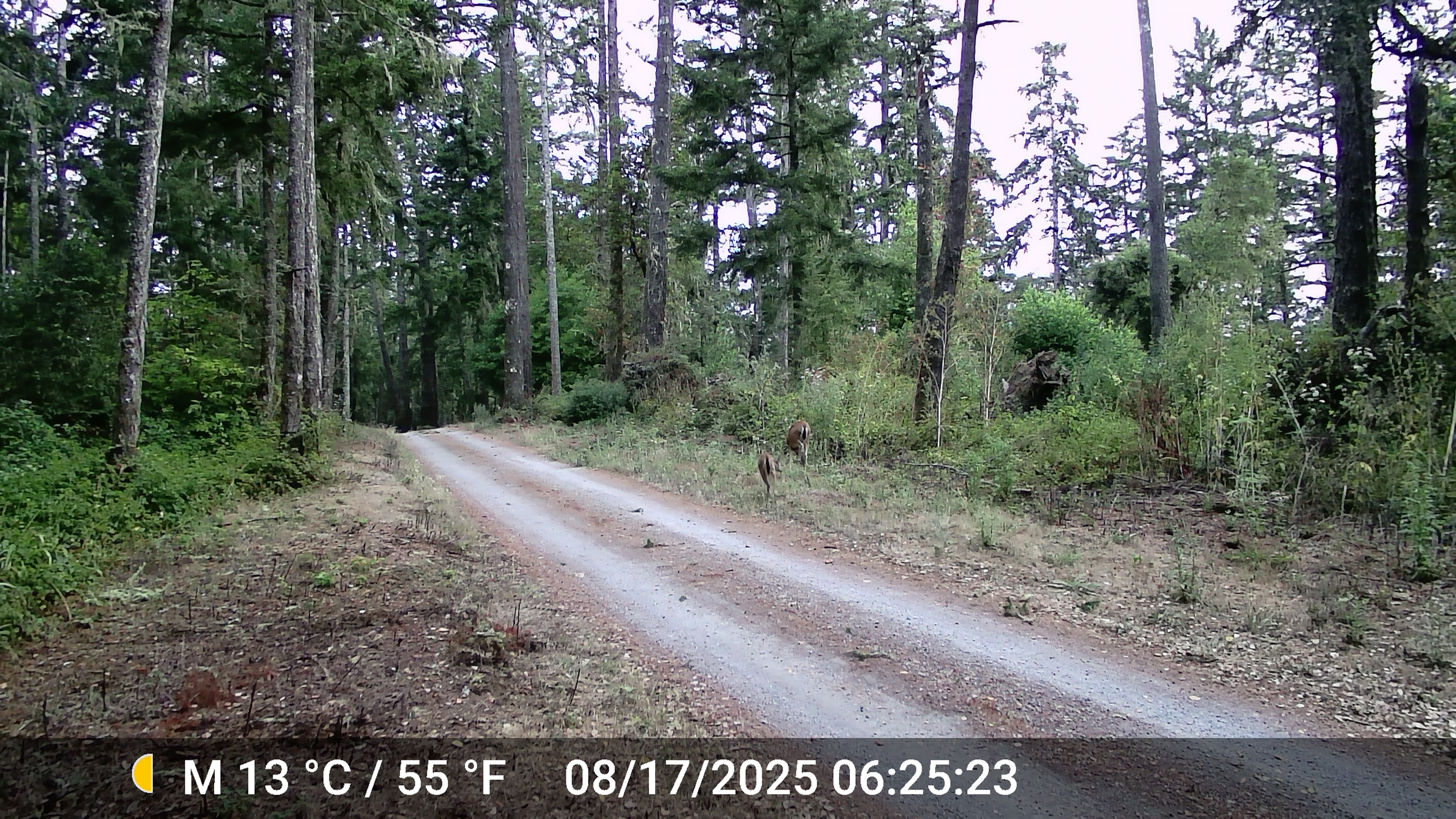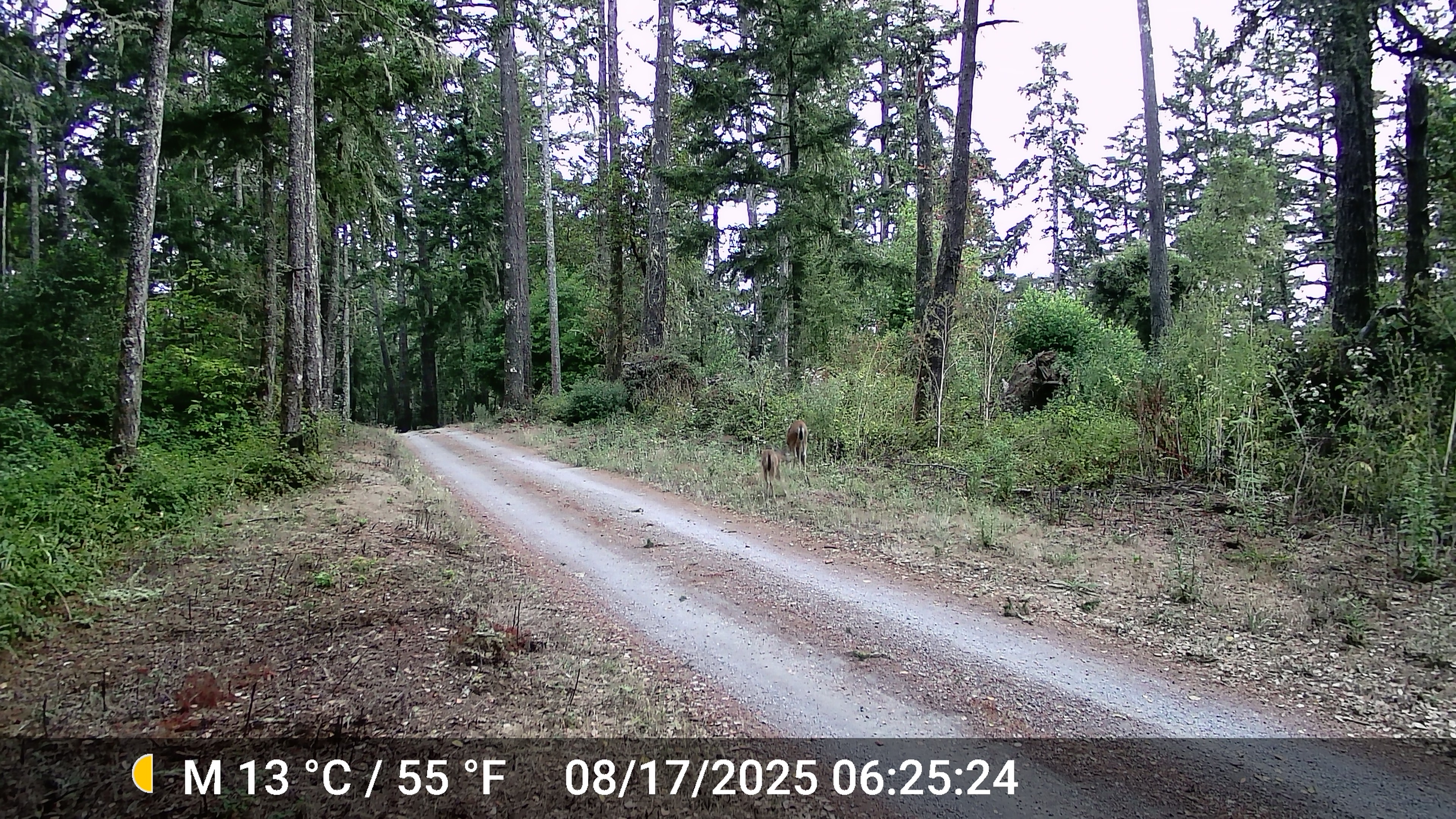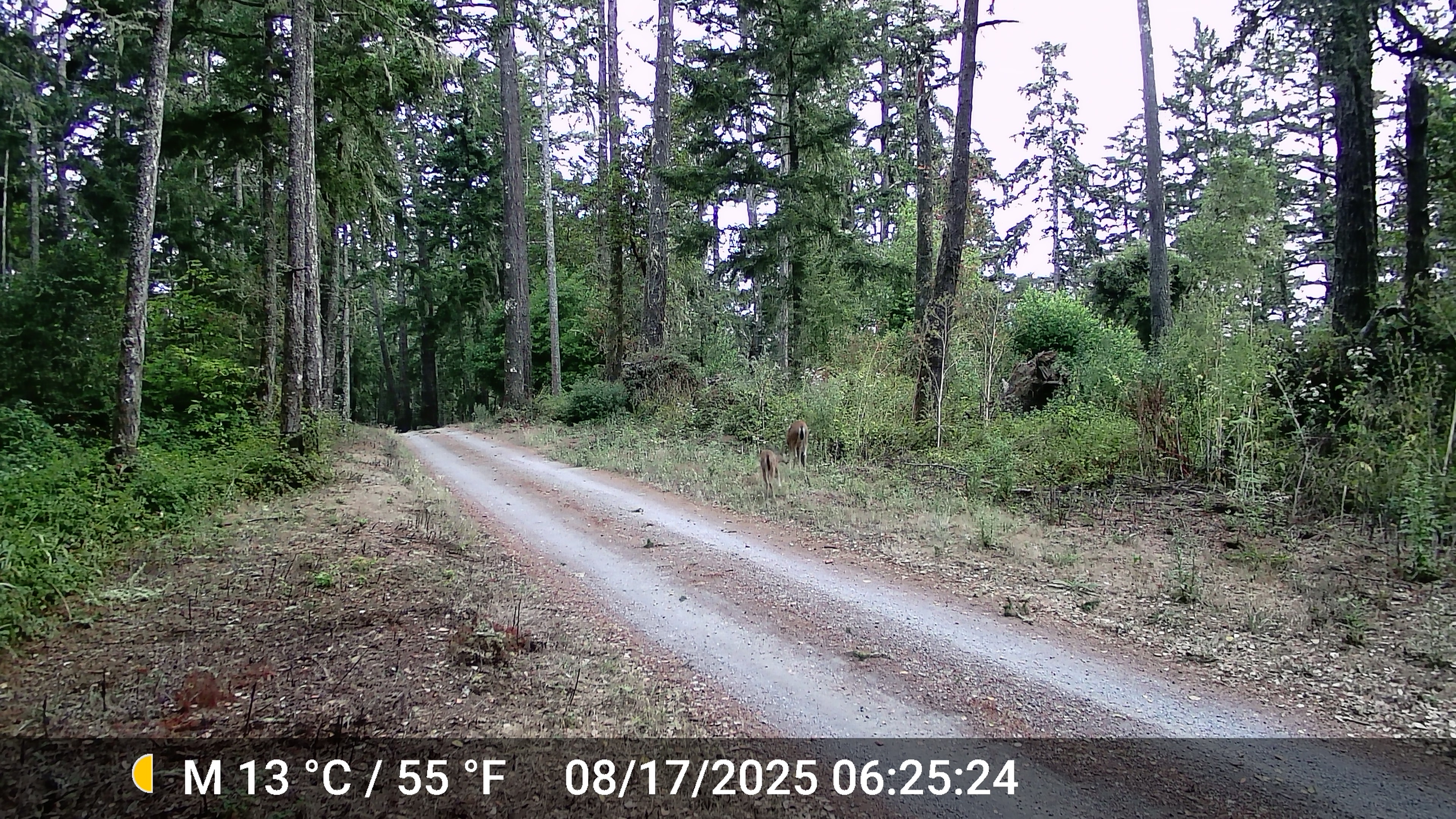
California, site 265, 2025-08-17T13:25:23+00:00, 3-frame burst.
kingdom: Animalia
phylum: Chordata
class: Mammalia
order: Artiodactyla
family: Cervidae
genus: Odocoileus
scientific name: Odocoileus hemionus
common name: mule deer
Mule deer (Odocoileus hemionus).